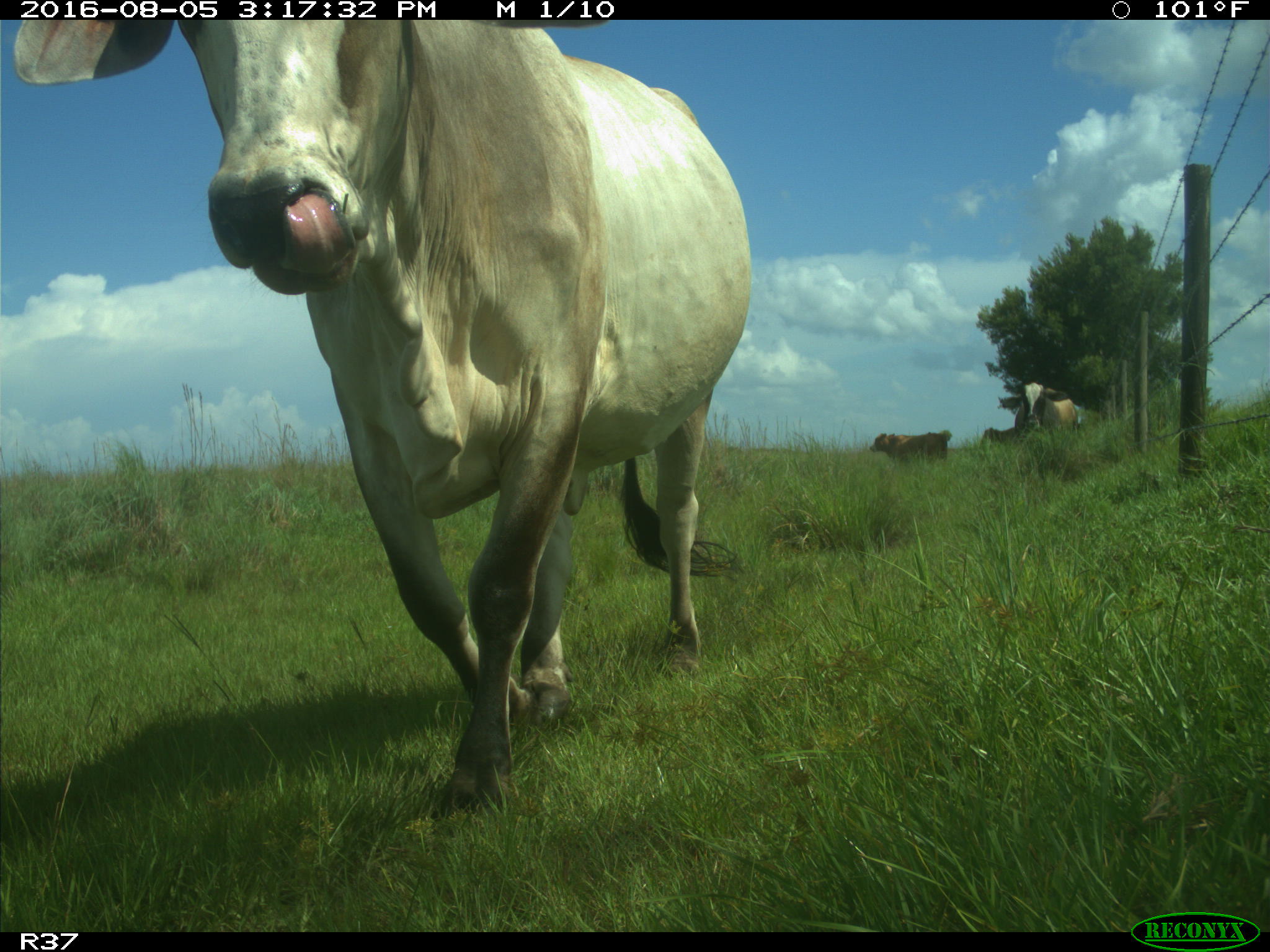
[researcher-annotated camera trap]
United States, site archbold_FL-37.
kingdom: Animalia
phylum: Chordata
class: Mammalia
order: Artiodactyla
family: Bovidae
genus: Bos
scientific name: Bos taurus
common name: domestic cow